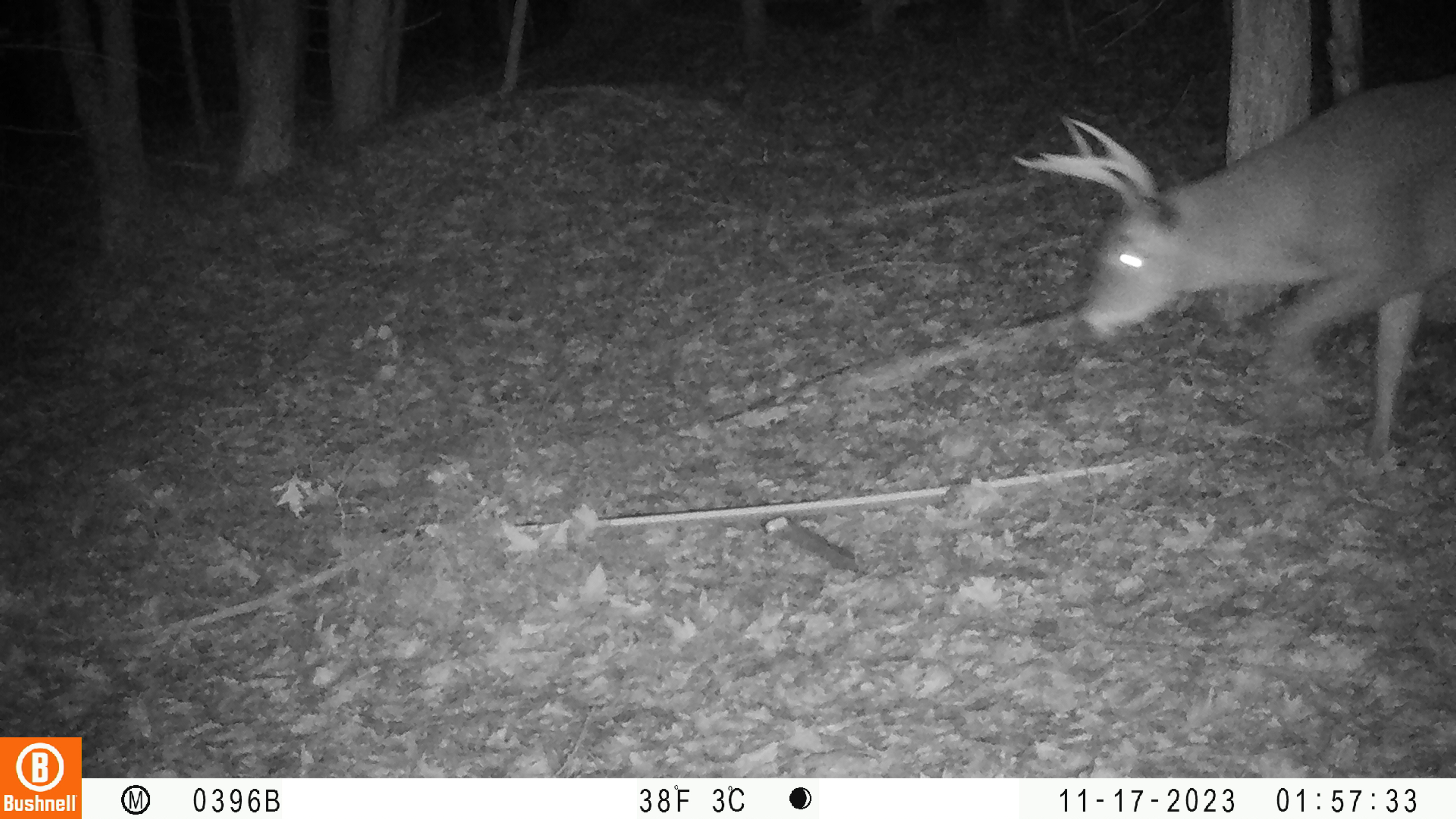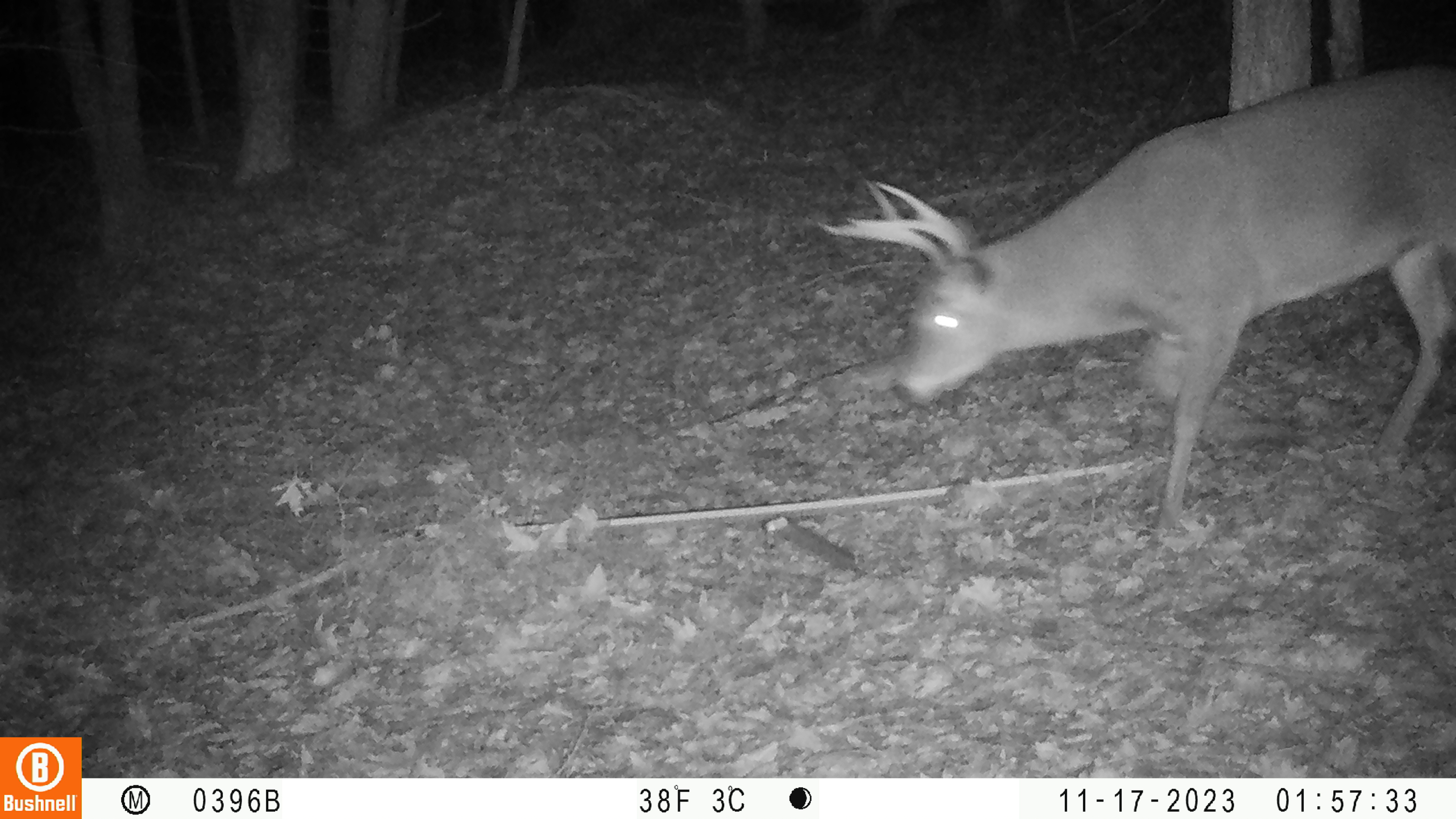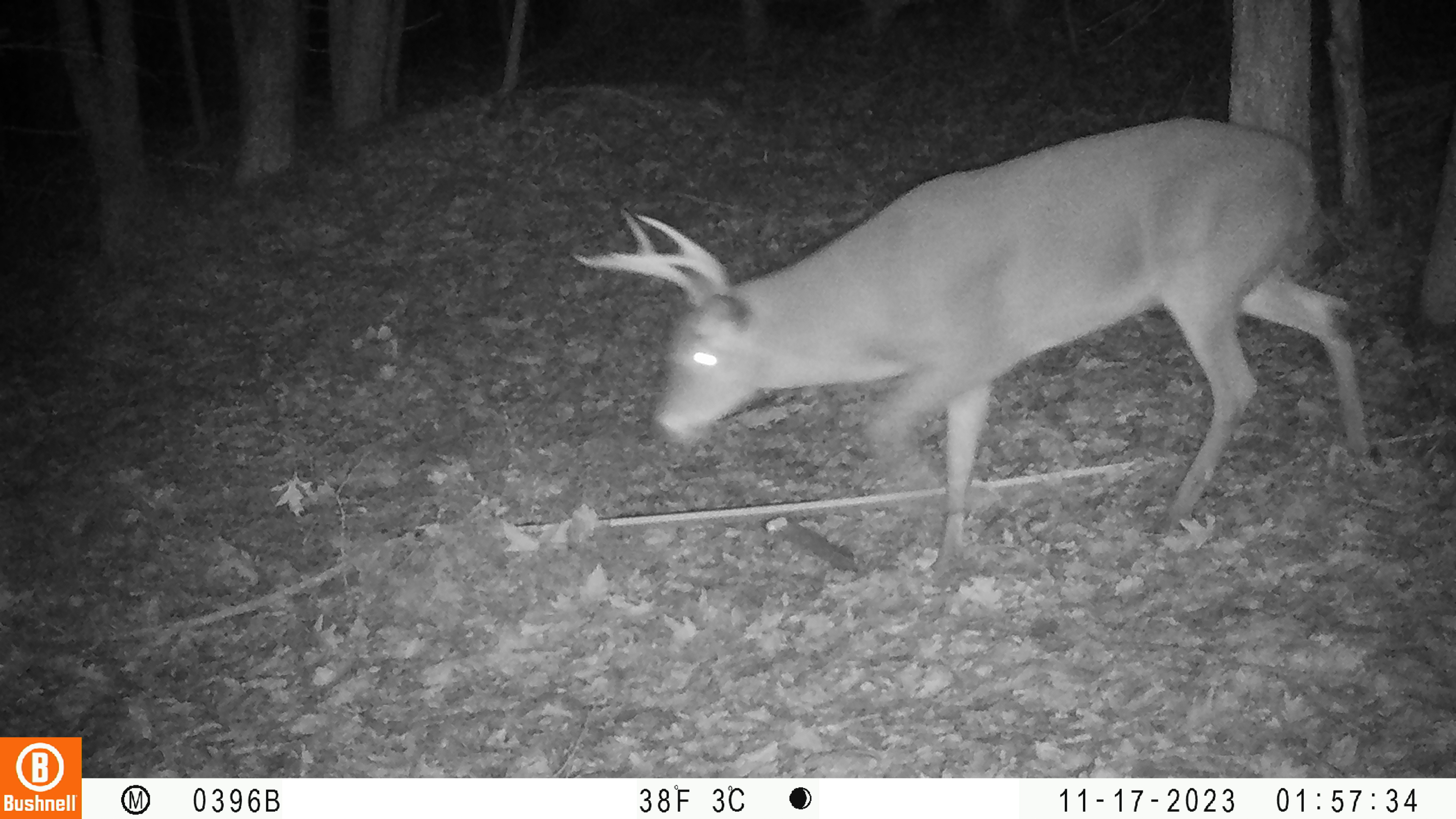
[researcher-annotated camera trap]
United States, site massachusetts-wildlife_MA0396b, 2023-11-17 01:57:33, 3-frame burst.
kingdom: Animalia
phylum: Chordata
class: Mammalia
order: Artiodactyla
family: Cervidae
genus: Odocoileus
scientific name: Odocoileus virginianus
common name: white-tailed deer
White-tailed deer (Odocoileus virginianus).